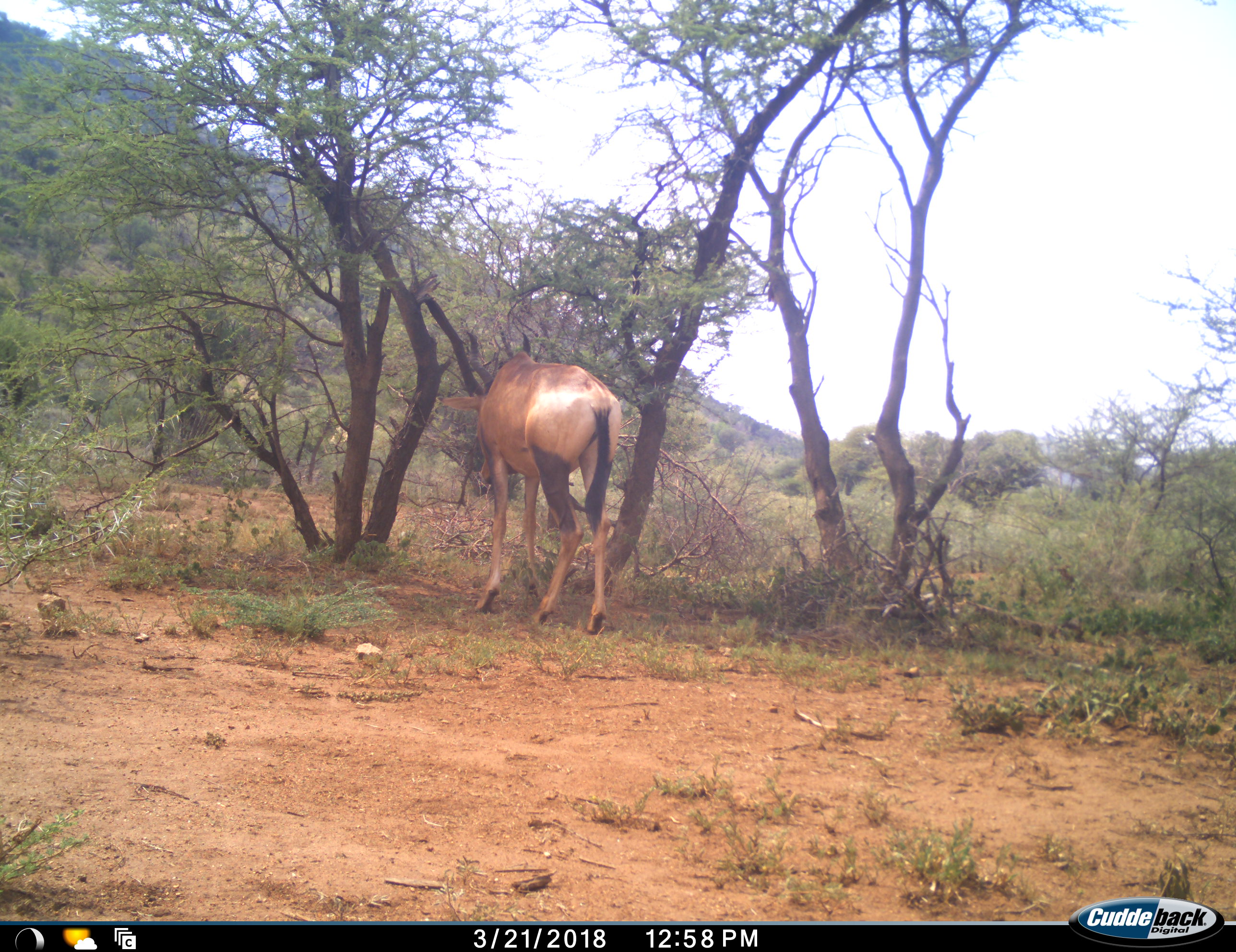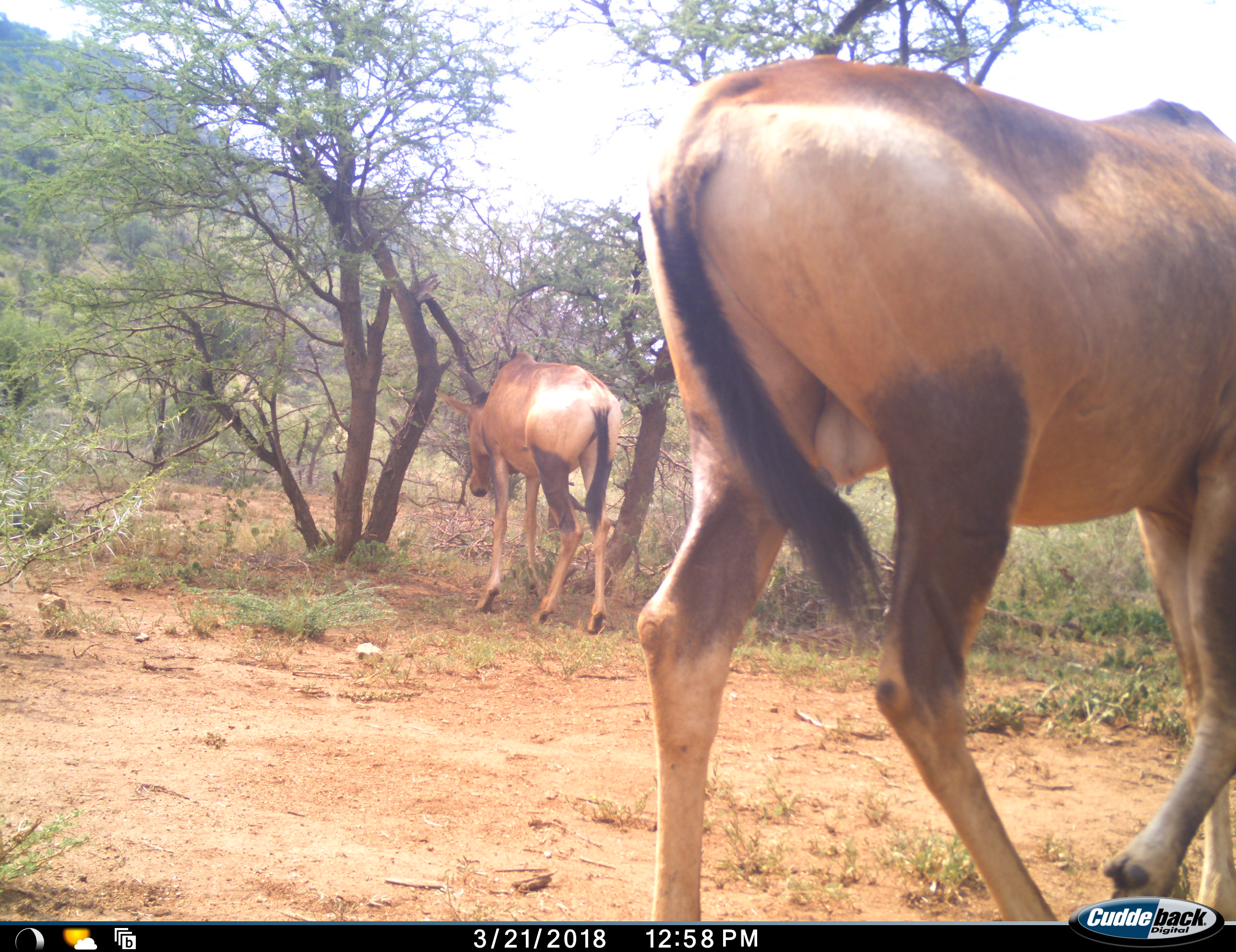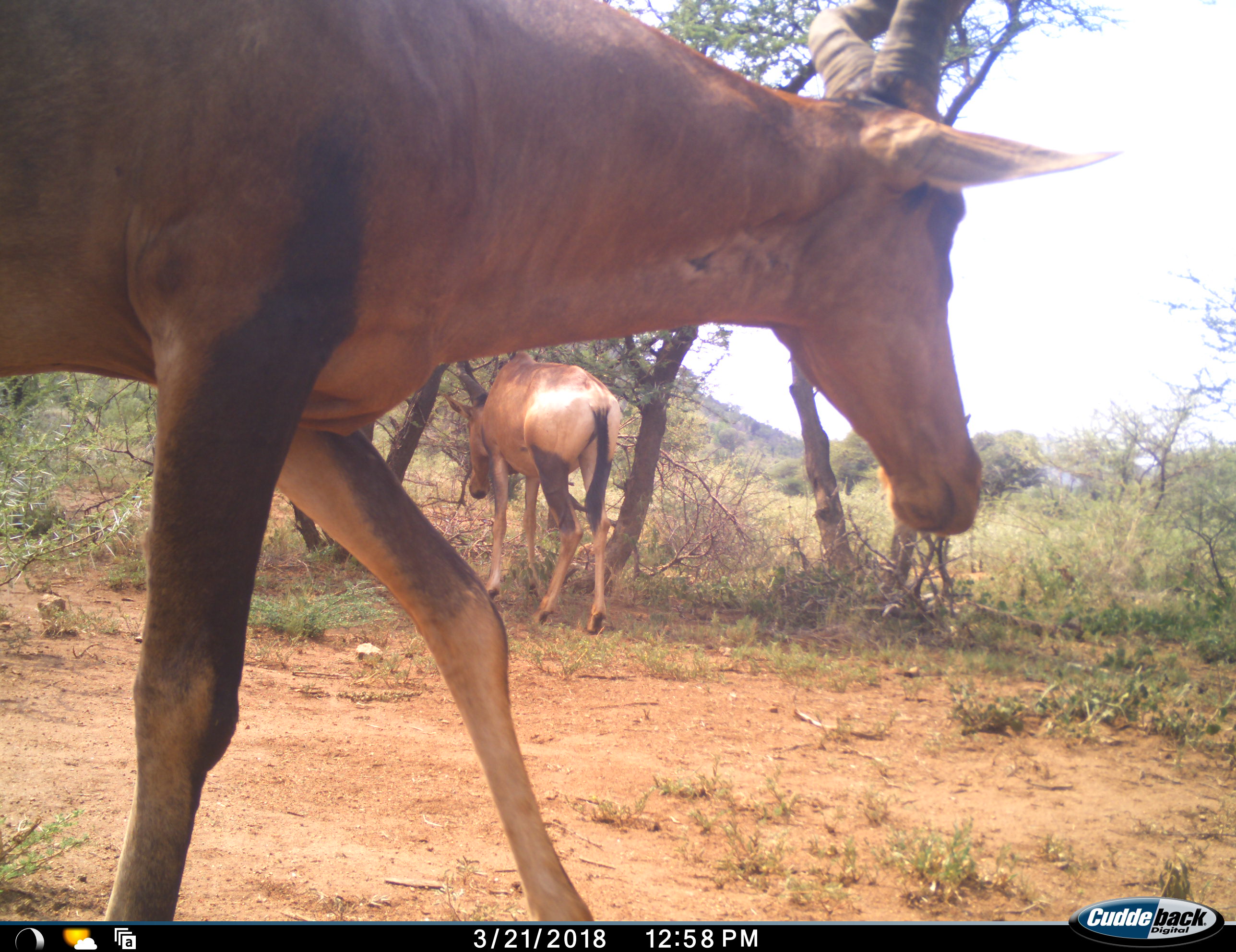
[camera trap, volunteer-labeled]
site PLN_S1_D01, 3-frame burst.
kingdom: Animalia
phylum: Chordata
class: Mammalia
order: Artiodactyla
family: Bovidae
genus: Alcelaphus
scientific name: Alcelaphus buselaphus caama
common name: red hartebeest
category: hartebeestred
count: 2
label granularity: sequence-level